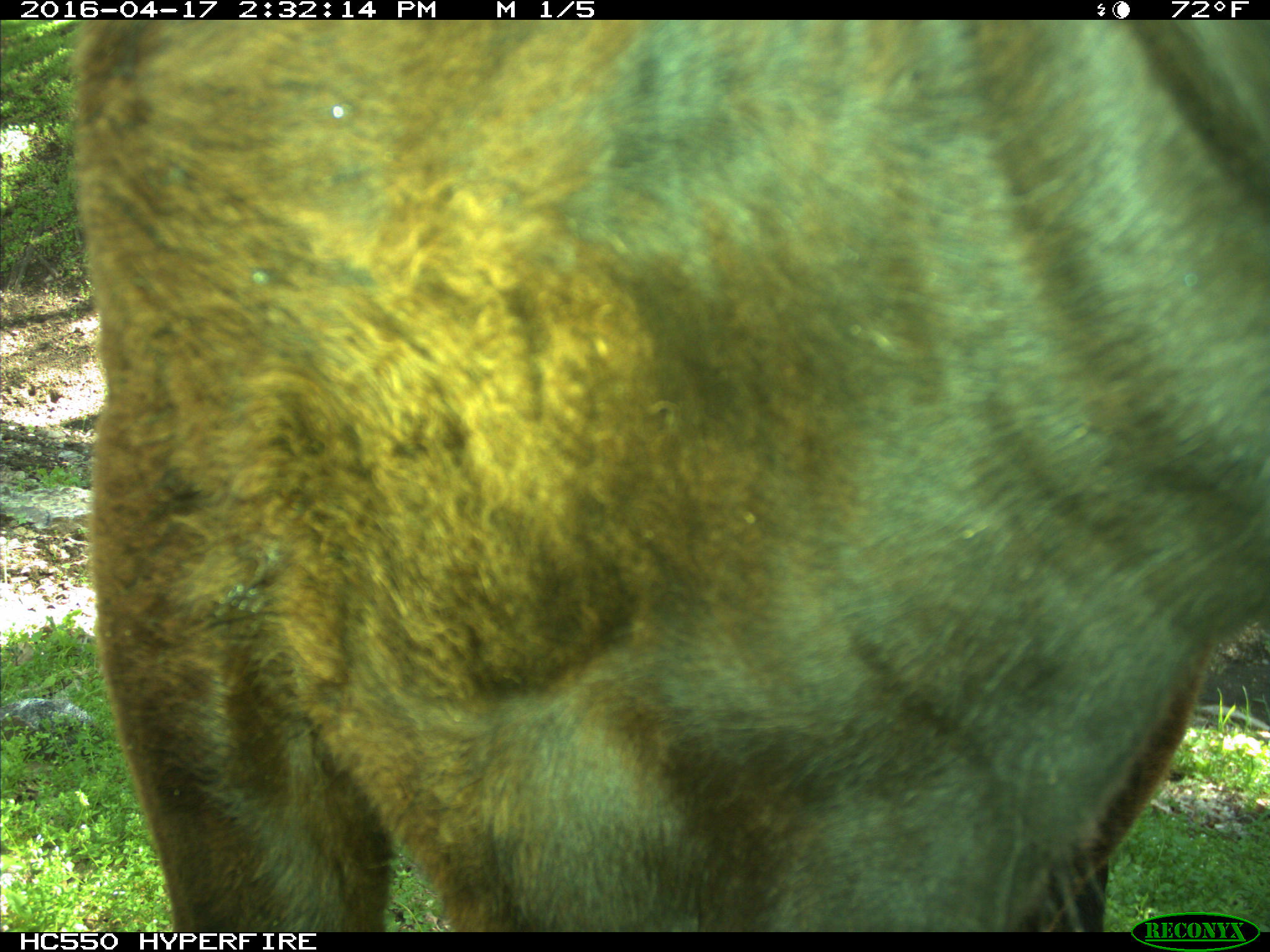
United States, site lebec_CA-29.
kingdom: Animalia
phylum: Chordata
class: Mammalia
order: Artiodactyla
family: Bovidae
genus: Bos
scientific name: Bos taurus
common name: domestic cow